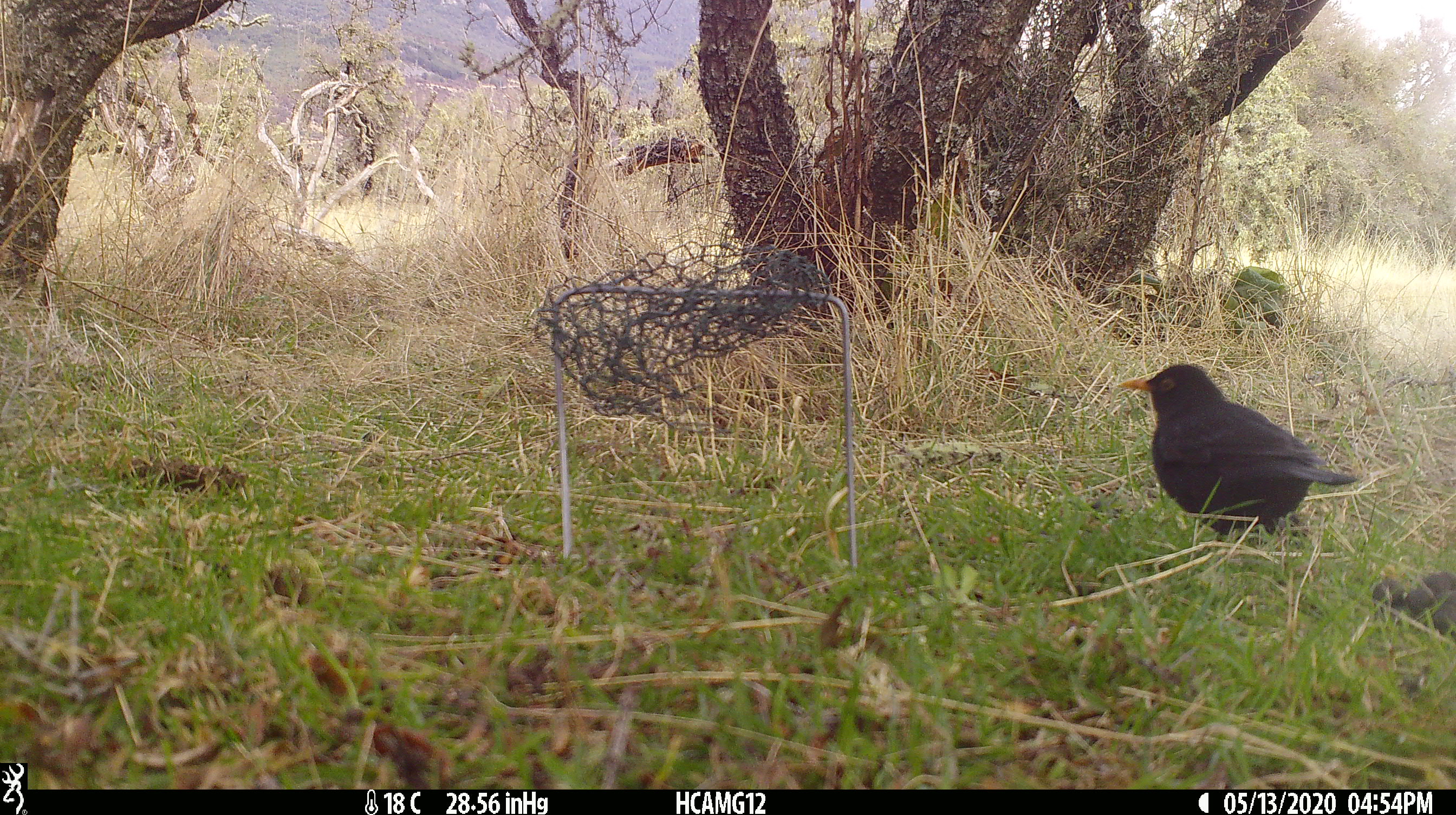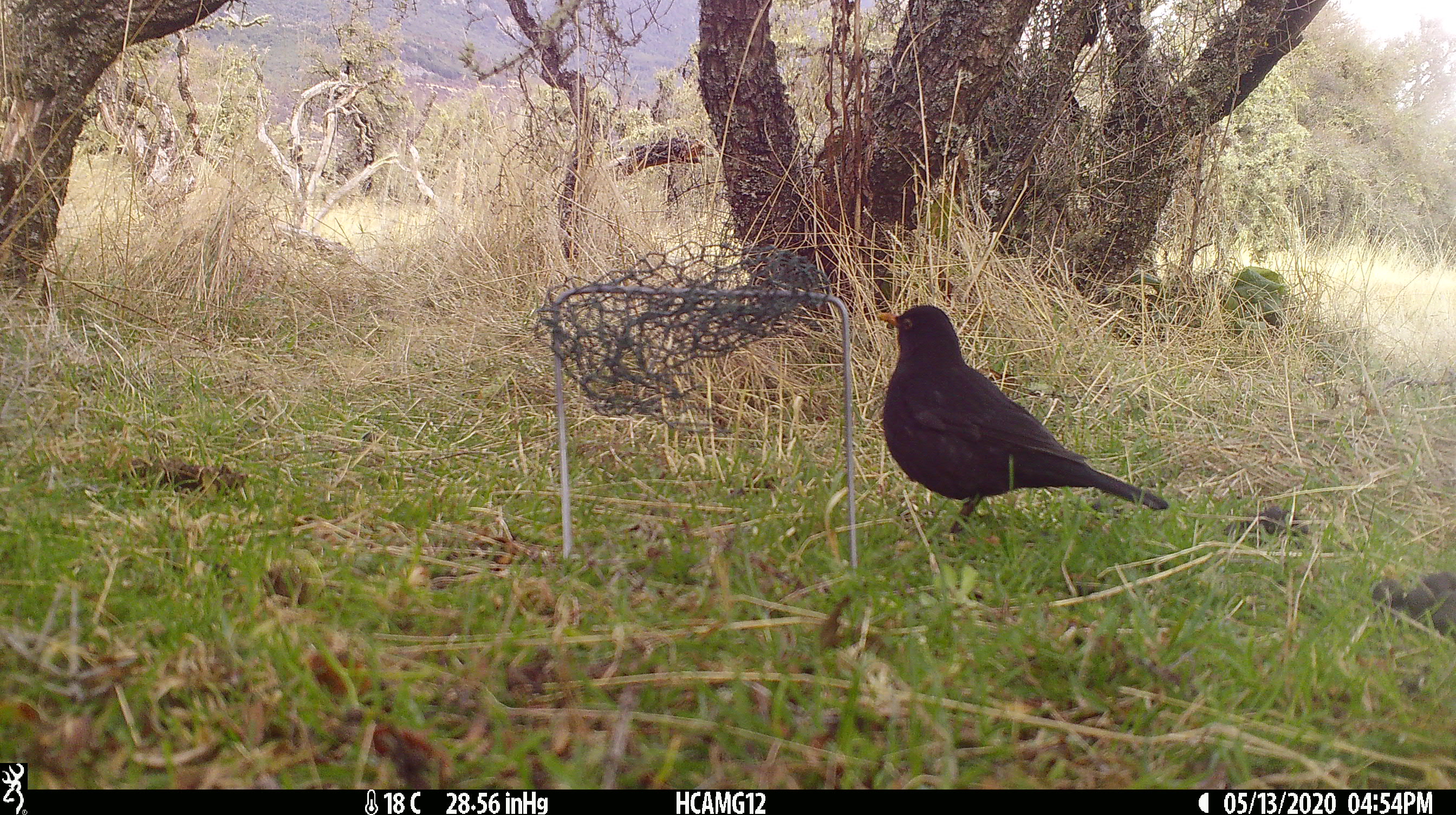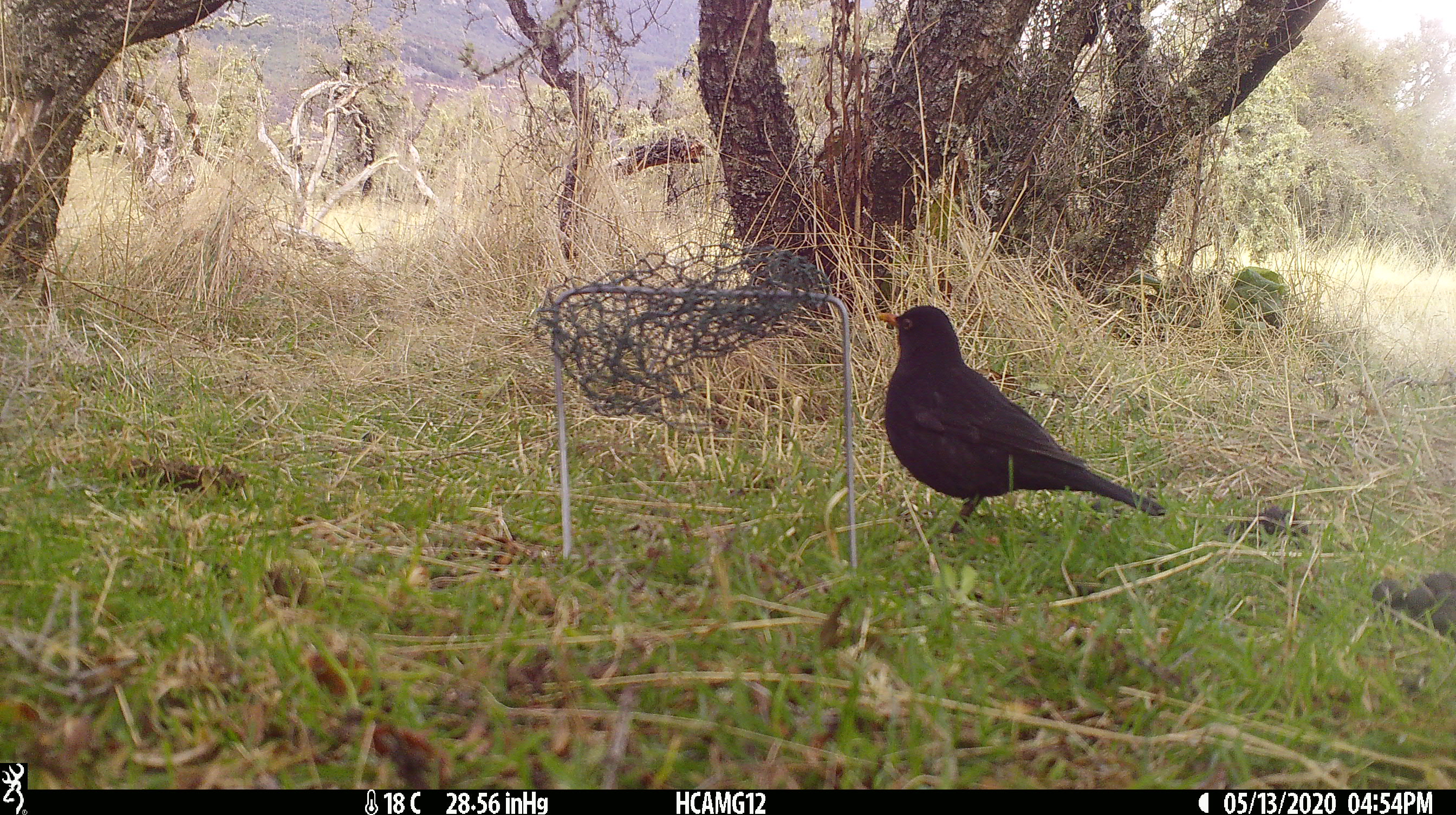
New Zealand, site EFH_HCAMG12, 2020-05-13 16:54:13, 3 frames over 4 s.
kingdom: Animalia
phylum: Chordata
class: Aves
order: Passeriformes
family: Turdidae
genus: Turdus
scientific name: Turdus merula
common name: eurasian blackbird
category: blackbird